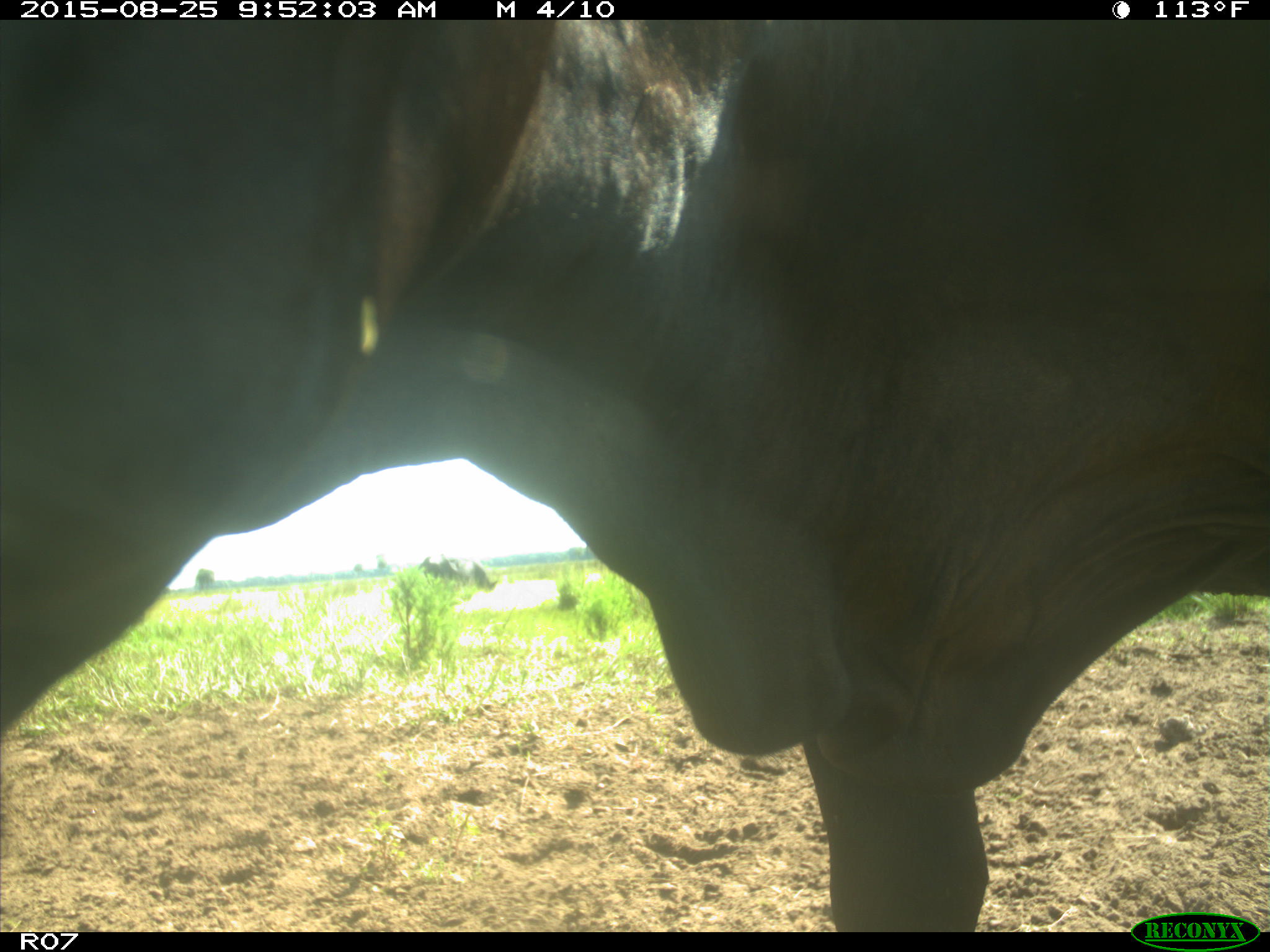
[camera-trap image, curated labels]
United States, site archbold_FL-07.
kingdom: Animalia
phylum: Chordata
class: Mammalia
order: Artiodactyla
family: Bovidae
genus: Bos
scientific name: Bos taurus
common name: domestic cow